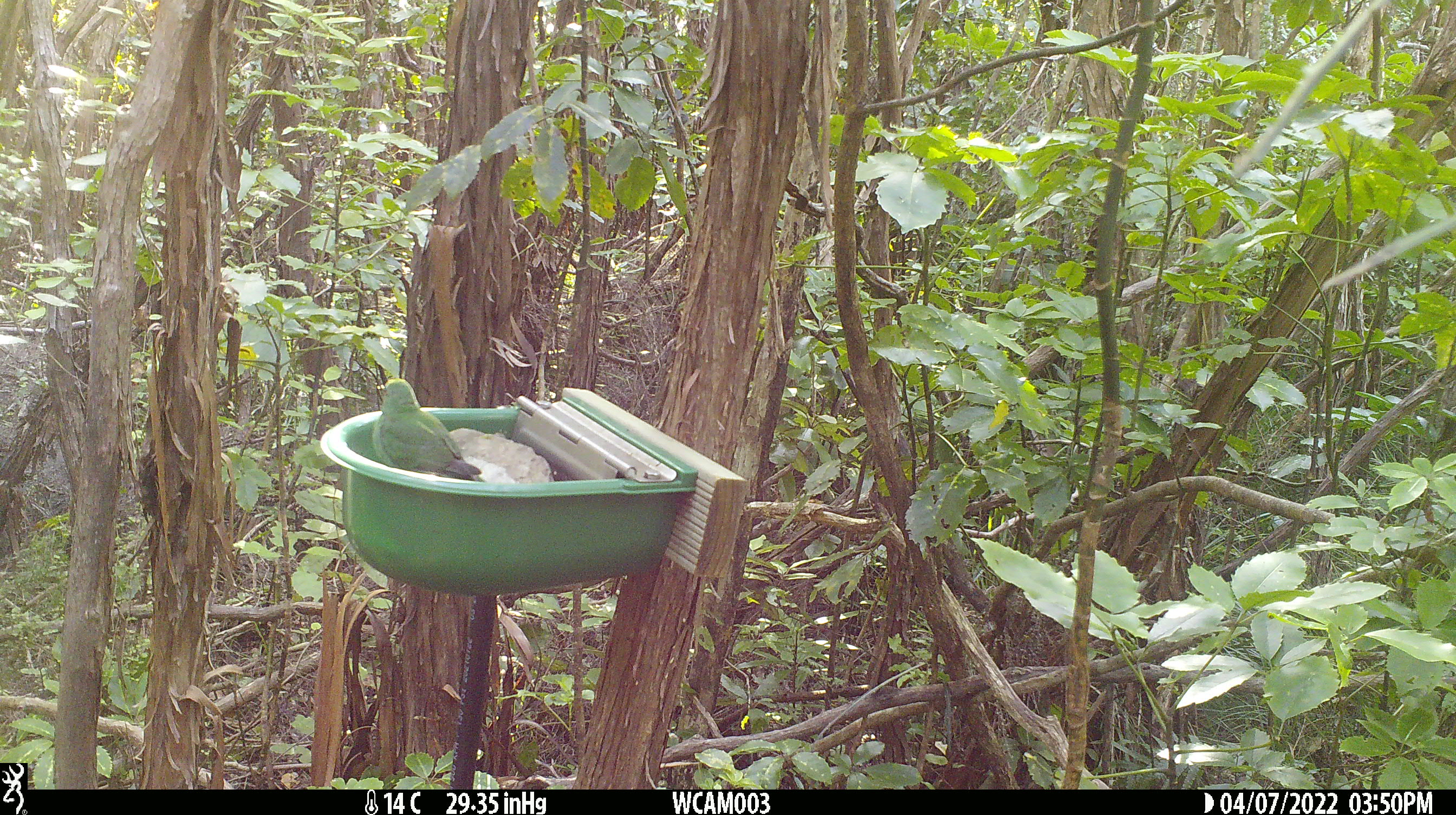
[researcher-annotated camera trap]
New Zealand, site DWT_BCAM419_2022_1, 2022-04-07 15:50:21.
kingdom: Animalia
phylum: Chordata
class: Aves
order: Psittaciformes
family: Psittaculidae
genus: Cyanoramphus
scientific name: Cyanoramphus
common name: parakeet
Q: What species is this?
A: Parakeet (Cyanoramphus).